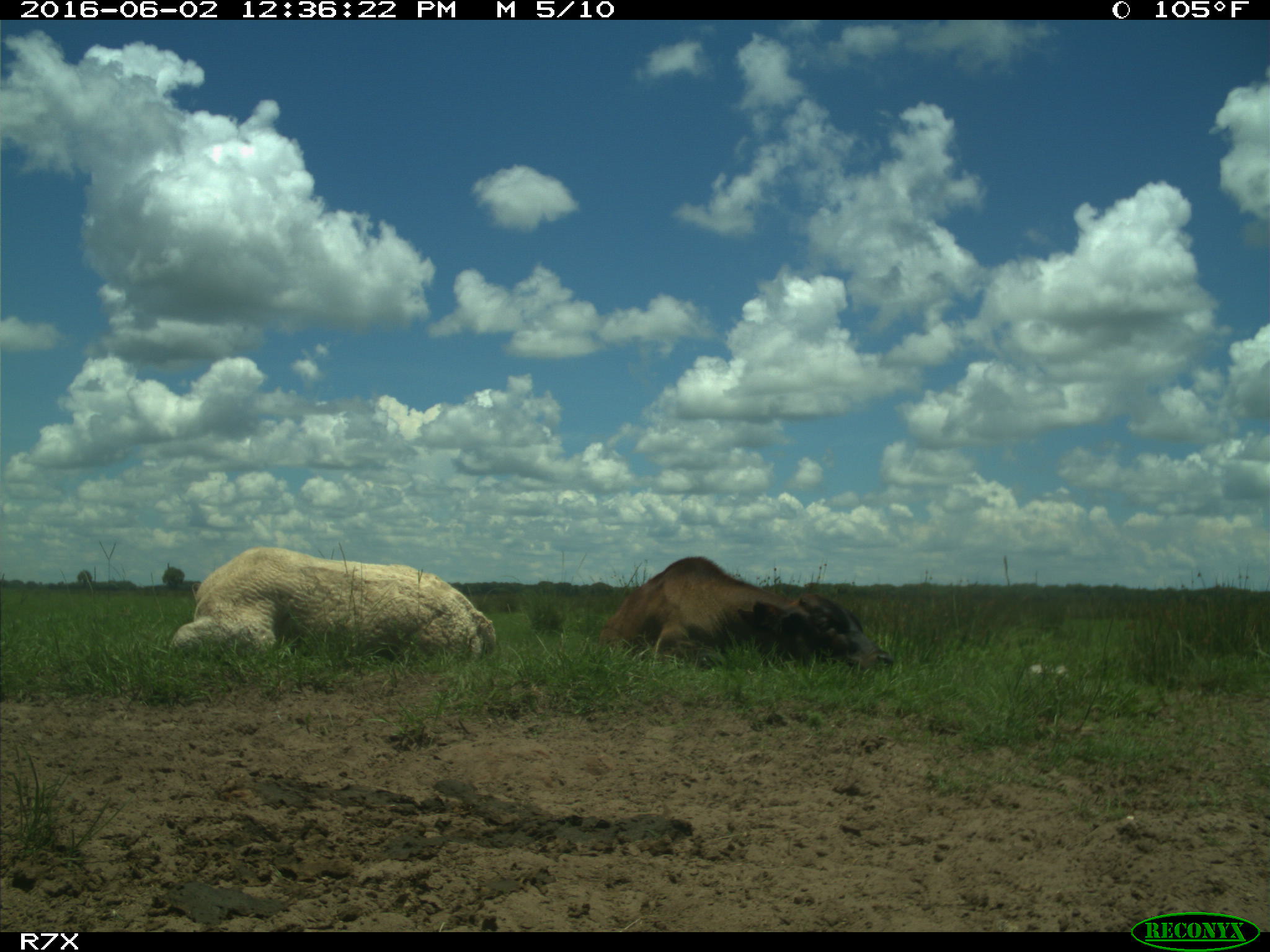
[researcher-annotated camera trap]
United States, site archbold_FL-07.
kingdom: Animalia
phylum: Chordata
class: Mammalia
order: Artiodactyla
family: Bovidae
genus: Bos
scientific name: Bos taurus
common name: domestic cow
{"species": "Bos taurus (domestic cow)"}